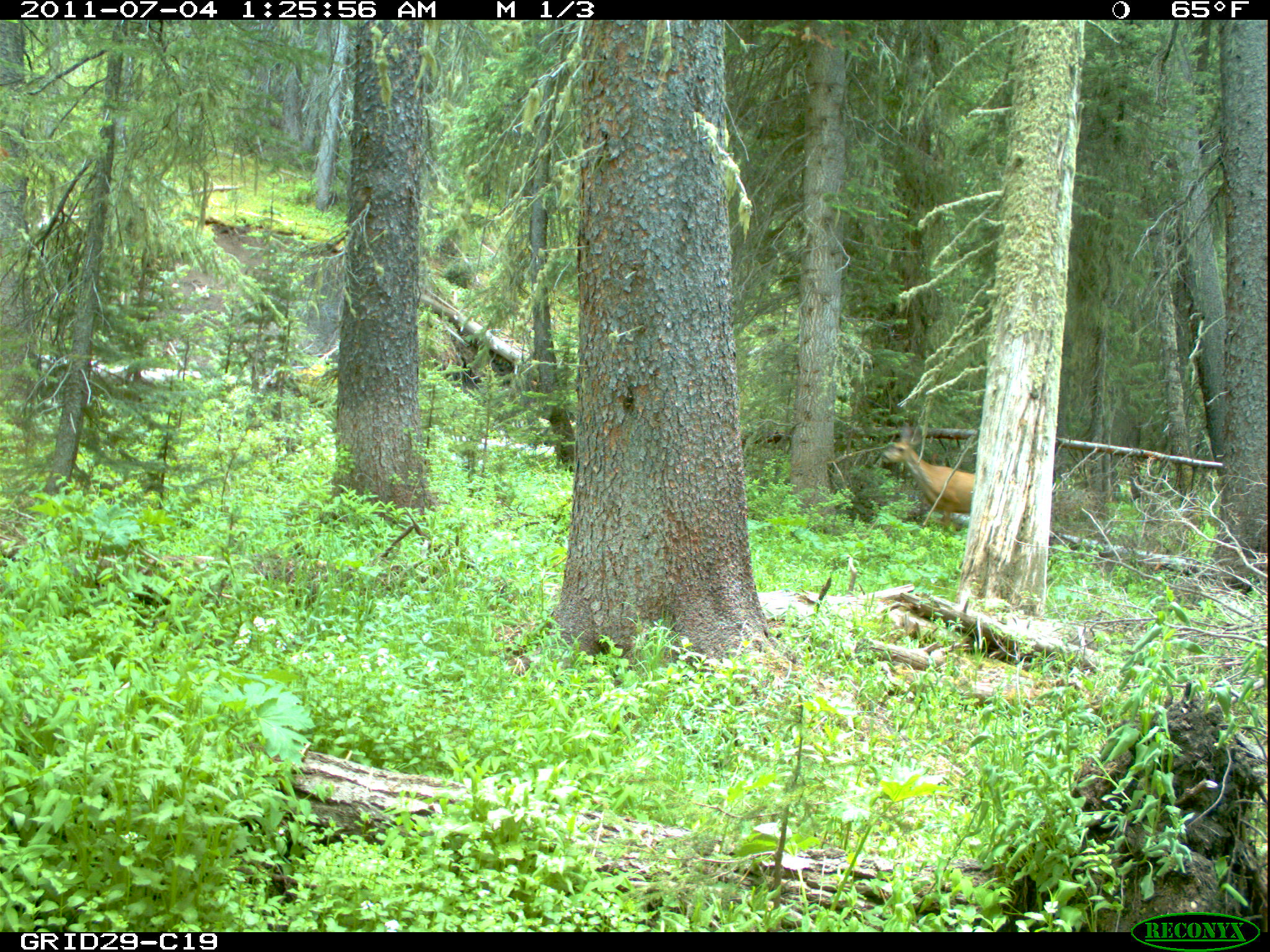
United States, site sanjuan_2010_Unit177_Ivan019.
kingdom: Animalia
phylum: Chordata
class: Mammalia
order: Artiodactyla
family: Cervidae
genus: Odocoileus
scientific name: Odocoileus hemionus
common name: mule deer